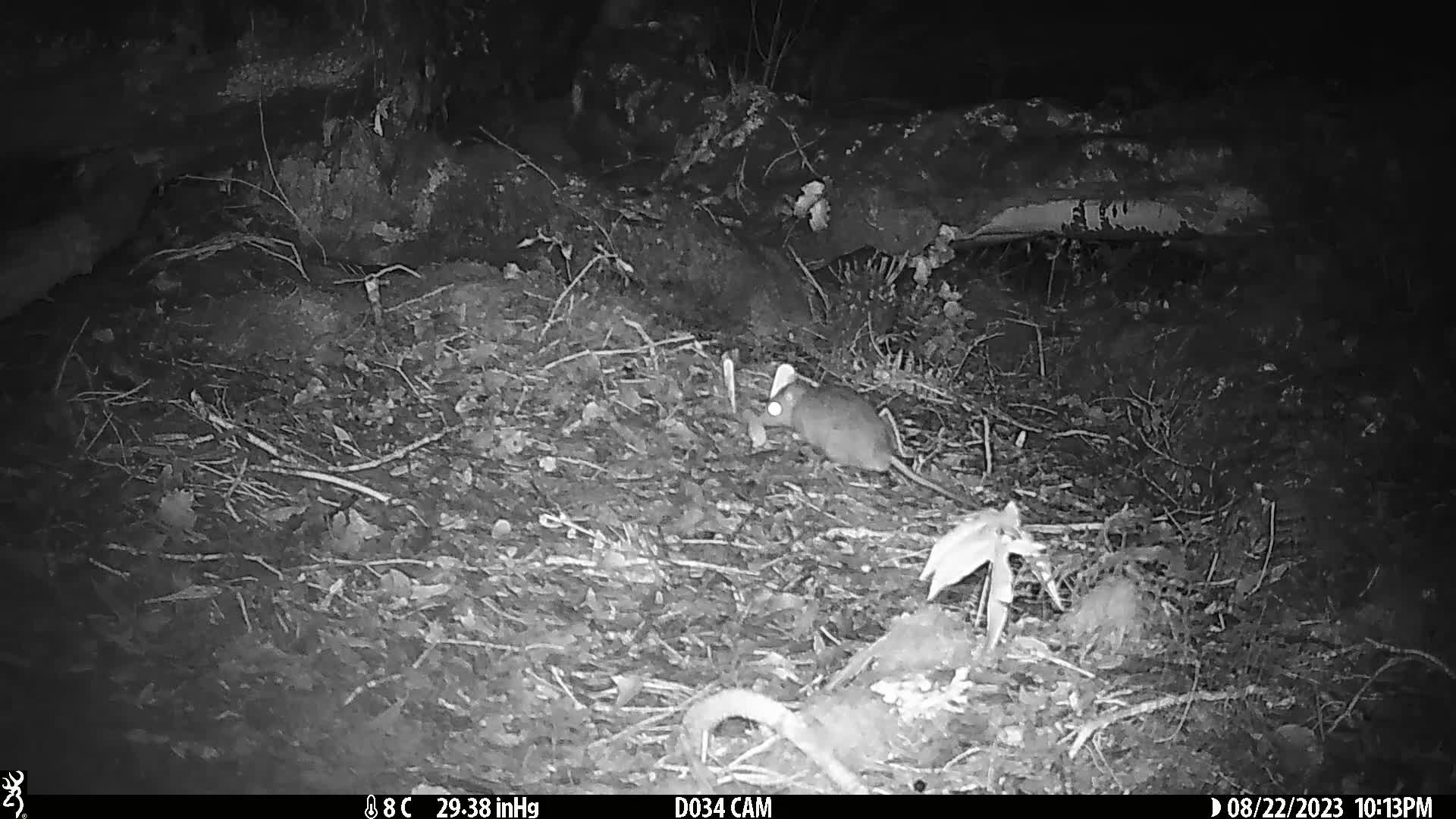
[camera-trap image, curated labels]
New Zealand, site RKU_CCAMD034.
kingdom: Animalia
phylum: Chordata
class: Mammalia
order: Rodentia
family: Muridae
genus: Rattus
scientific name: Rattus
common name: rat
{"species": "rat (Rattus)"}